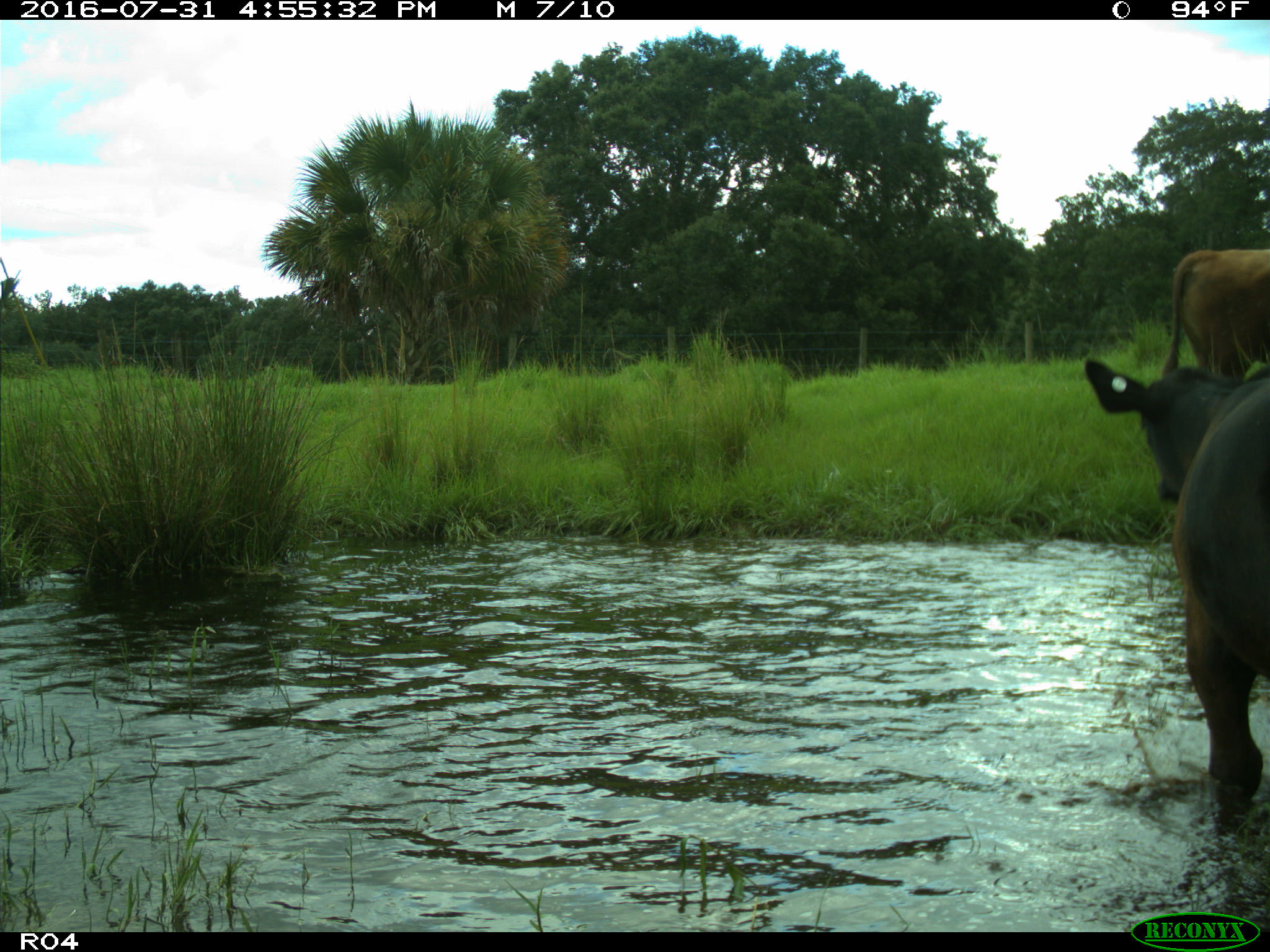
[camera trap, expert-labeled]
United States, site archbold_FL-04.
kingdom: Animalia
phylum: Chordata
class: Mammalia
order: Artiodactyla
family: Bovidae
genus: Bos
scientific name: Bos taurus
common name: domestic cow